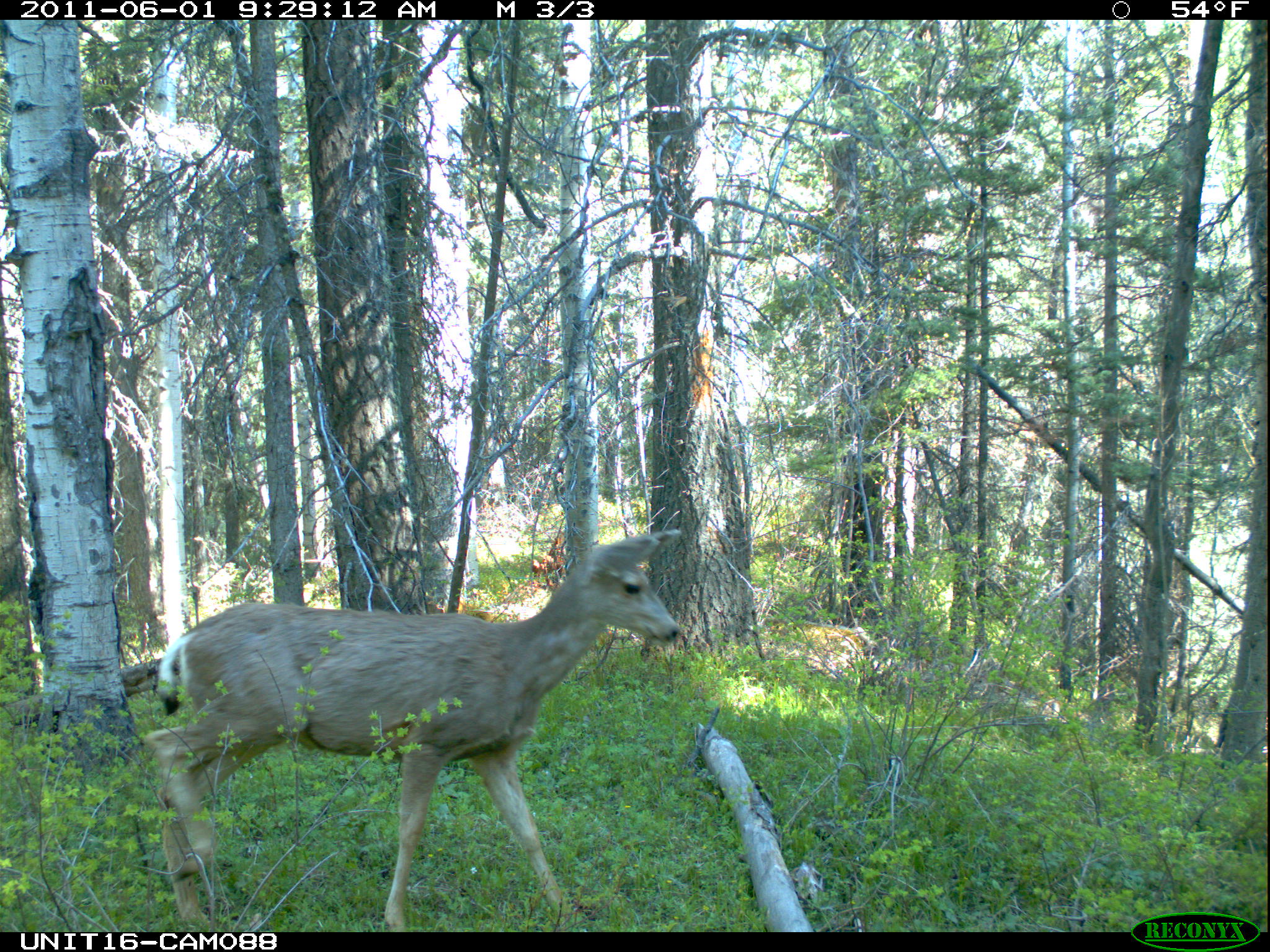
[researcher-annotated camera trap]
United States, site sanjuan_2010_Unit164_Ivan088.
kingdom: Animalia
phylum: Chordata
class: Mammalia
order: Artiodactyla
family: Cervidae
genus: Odocoileus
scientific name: Odocoileus hemionus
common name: mule deer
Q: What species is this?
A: Odocoileus hemionus (mule deer).